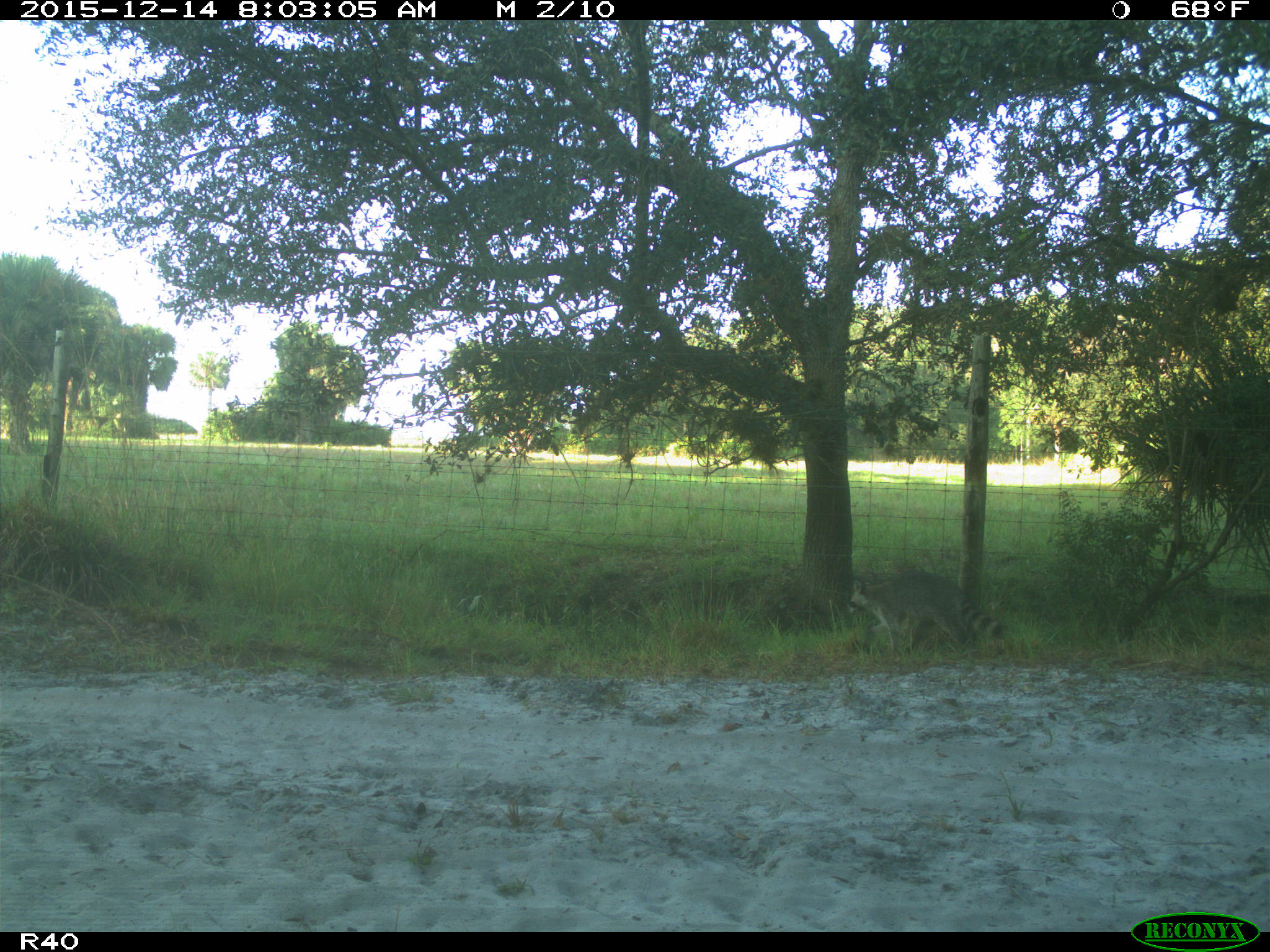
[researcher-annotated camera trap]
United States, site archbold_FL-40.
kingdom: Animalia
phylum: Chordata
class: Mammalia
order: Carnivora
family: Procyonidae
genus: Procyon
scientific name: Procyon lotor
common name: common raccoon